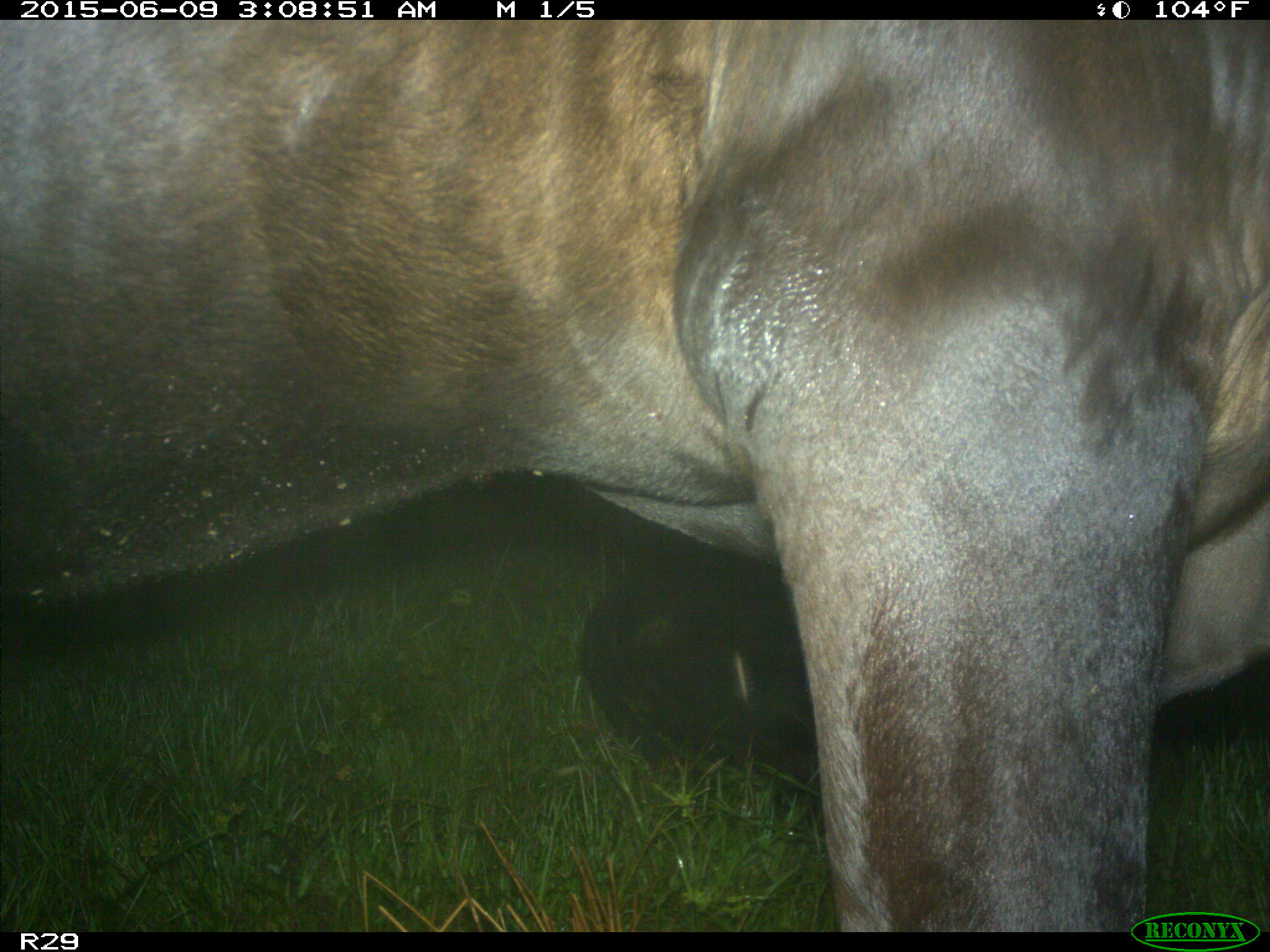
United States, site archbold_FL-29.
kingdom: Animalia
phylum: Chordata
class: Mammalia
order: Artiodactyla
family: Bovidae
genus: Bos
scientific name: Bos taurus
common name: domestic cow